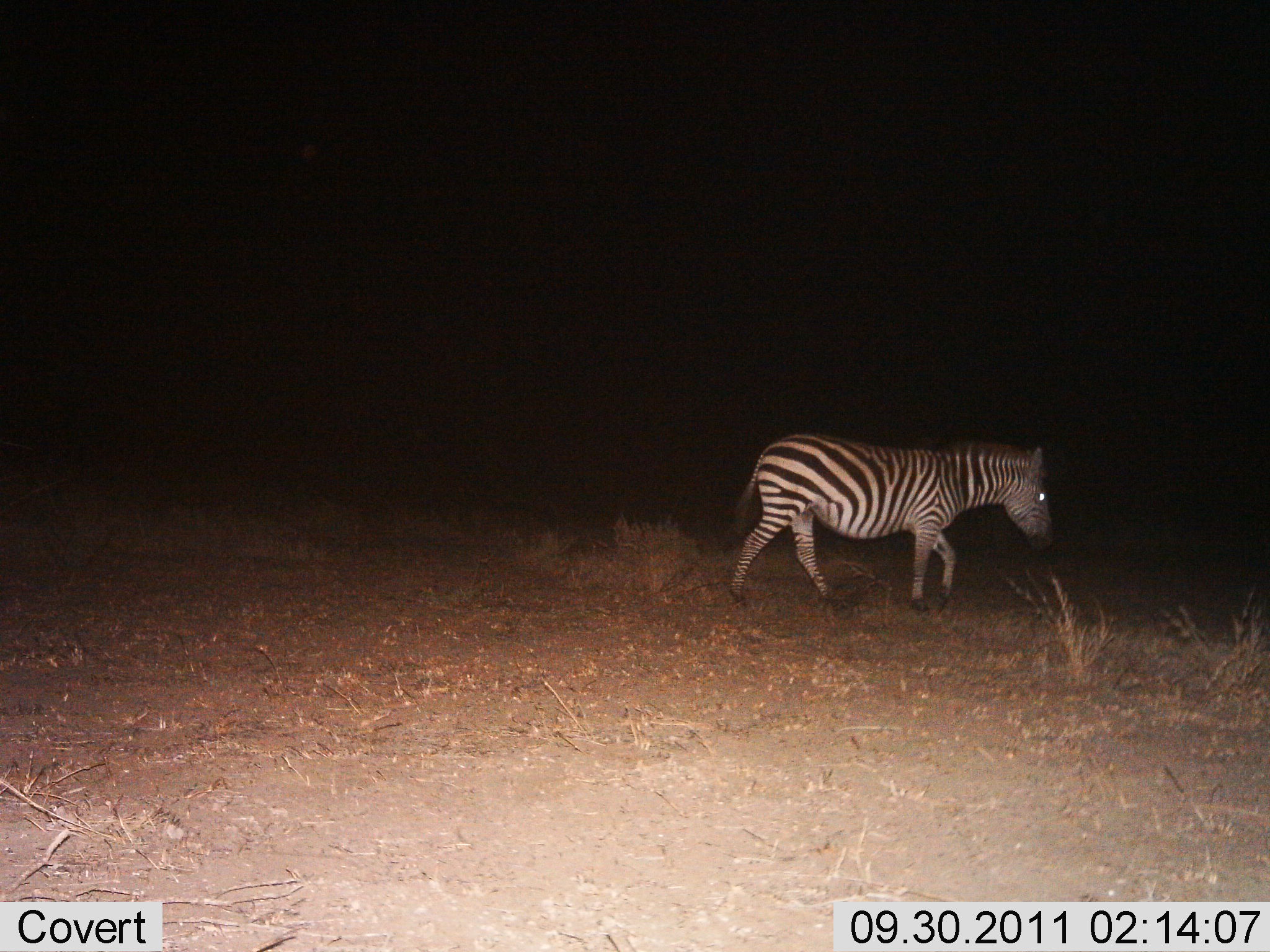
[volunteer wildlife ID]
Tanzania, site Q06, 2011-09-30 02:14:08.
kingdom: Animalia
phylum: Chordata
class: Mammalia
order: Perissodactyla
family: Equidae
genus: Equus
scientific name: Equus quagga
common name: plains zebra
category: zebra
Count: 1.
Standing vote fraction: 14%.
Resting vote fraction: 0%.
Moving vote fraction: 100%.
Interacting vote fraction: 0%.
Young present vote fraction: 0%.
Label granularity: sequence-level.